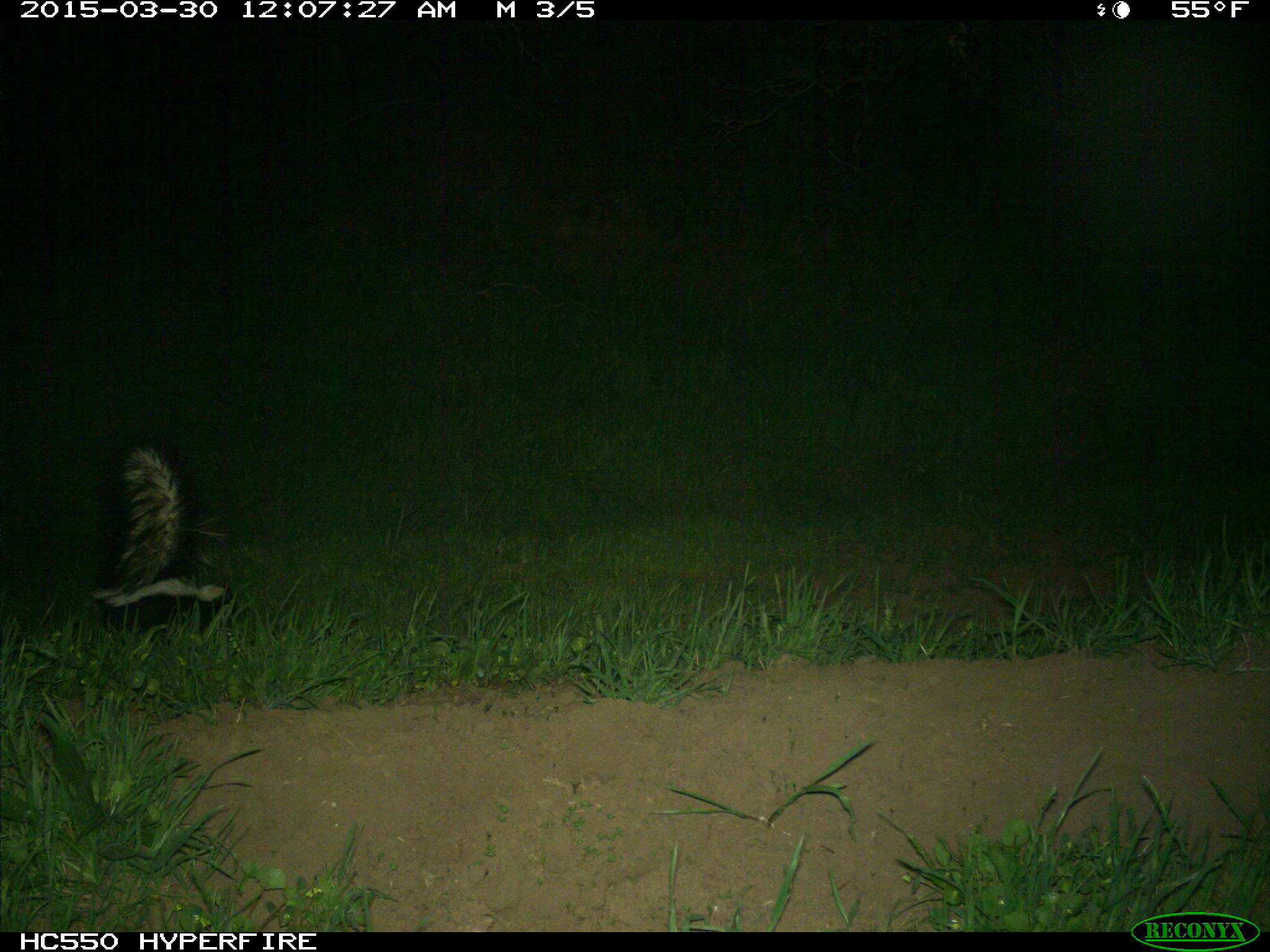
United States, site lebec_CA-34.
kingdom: Animalia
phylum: Chordata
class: Mammalia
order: Carnivora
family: Mephitidae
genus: Mephitis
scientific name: Mephitis mephitis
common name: striped skunk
Mephitis mephitis (striped skunk).